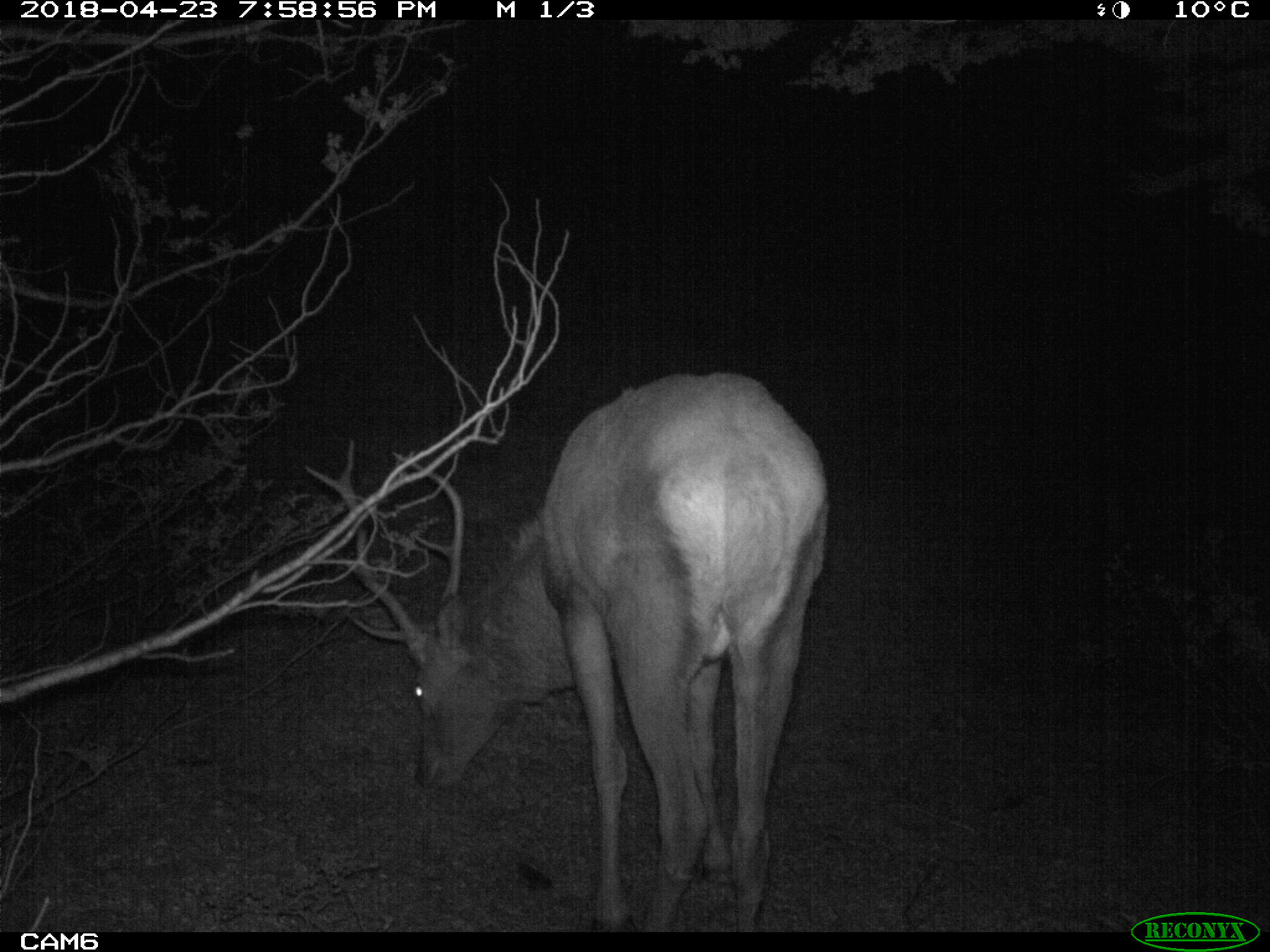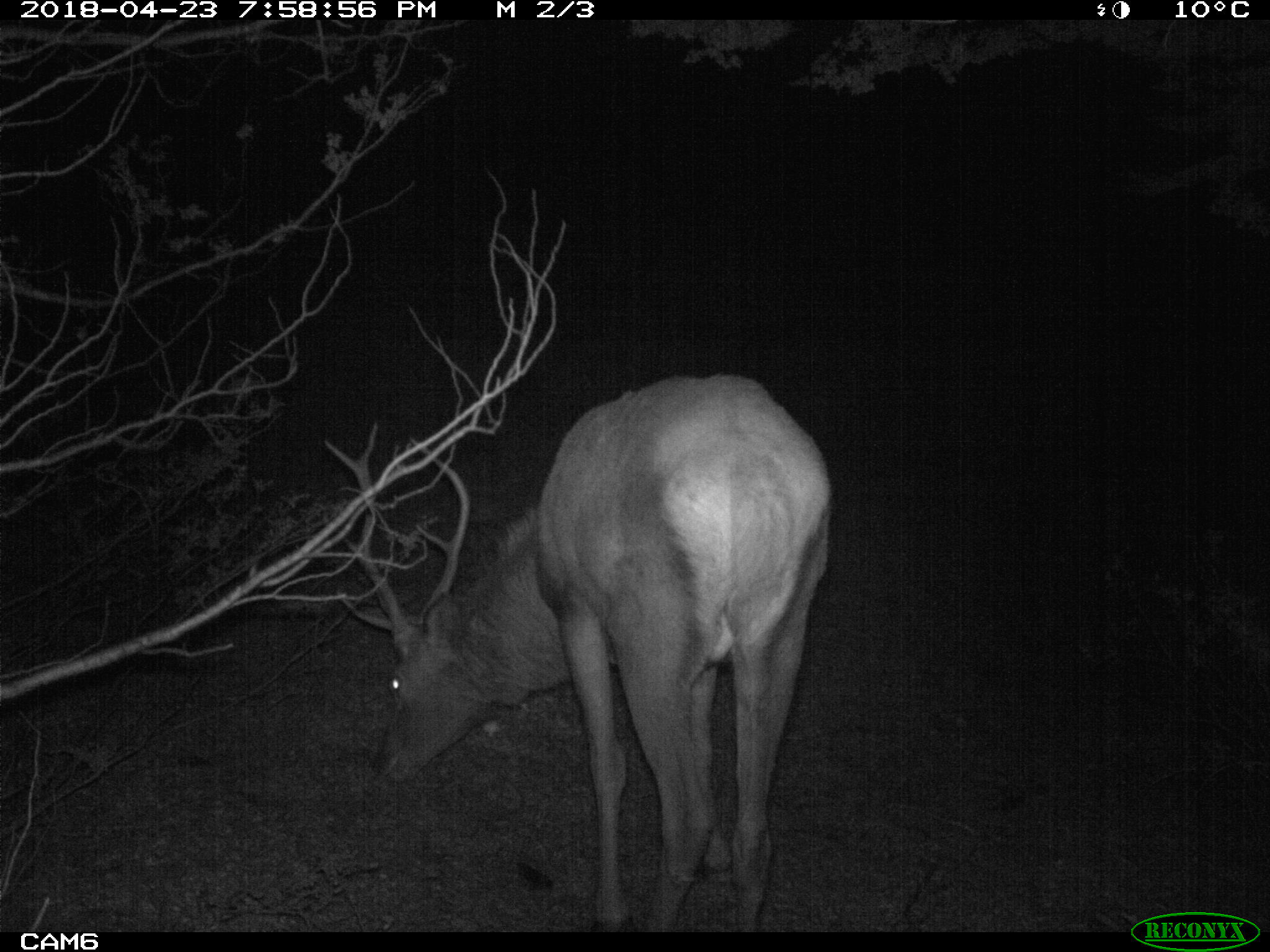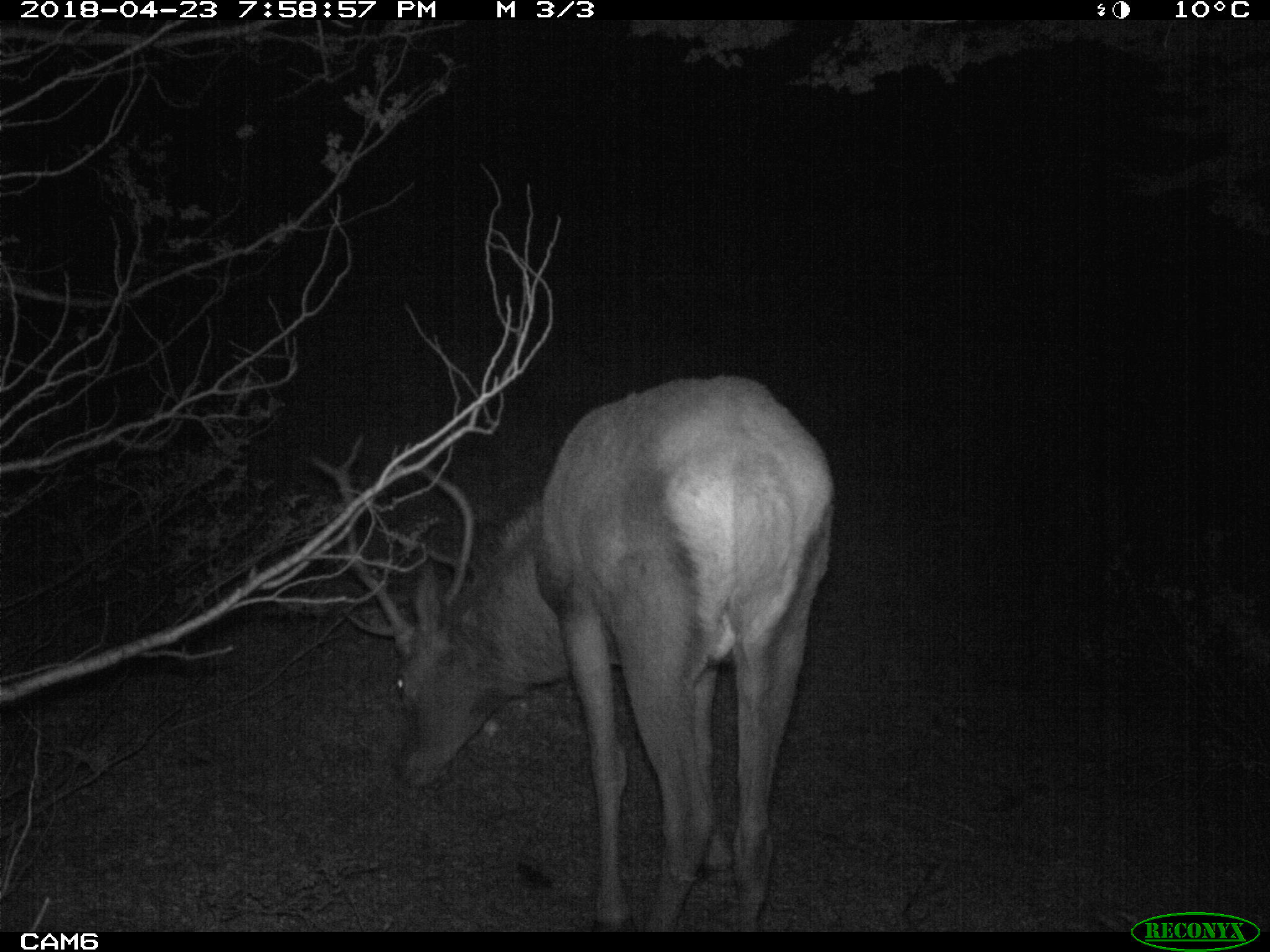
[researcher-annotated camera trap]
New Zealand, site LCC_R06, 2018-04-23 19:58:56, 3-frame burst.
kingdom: Animalia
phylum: Chordata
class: Mammalia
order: Artiodactyla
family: Cervidae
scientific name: Cervidae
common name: deer